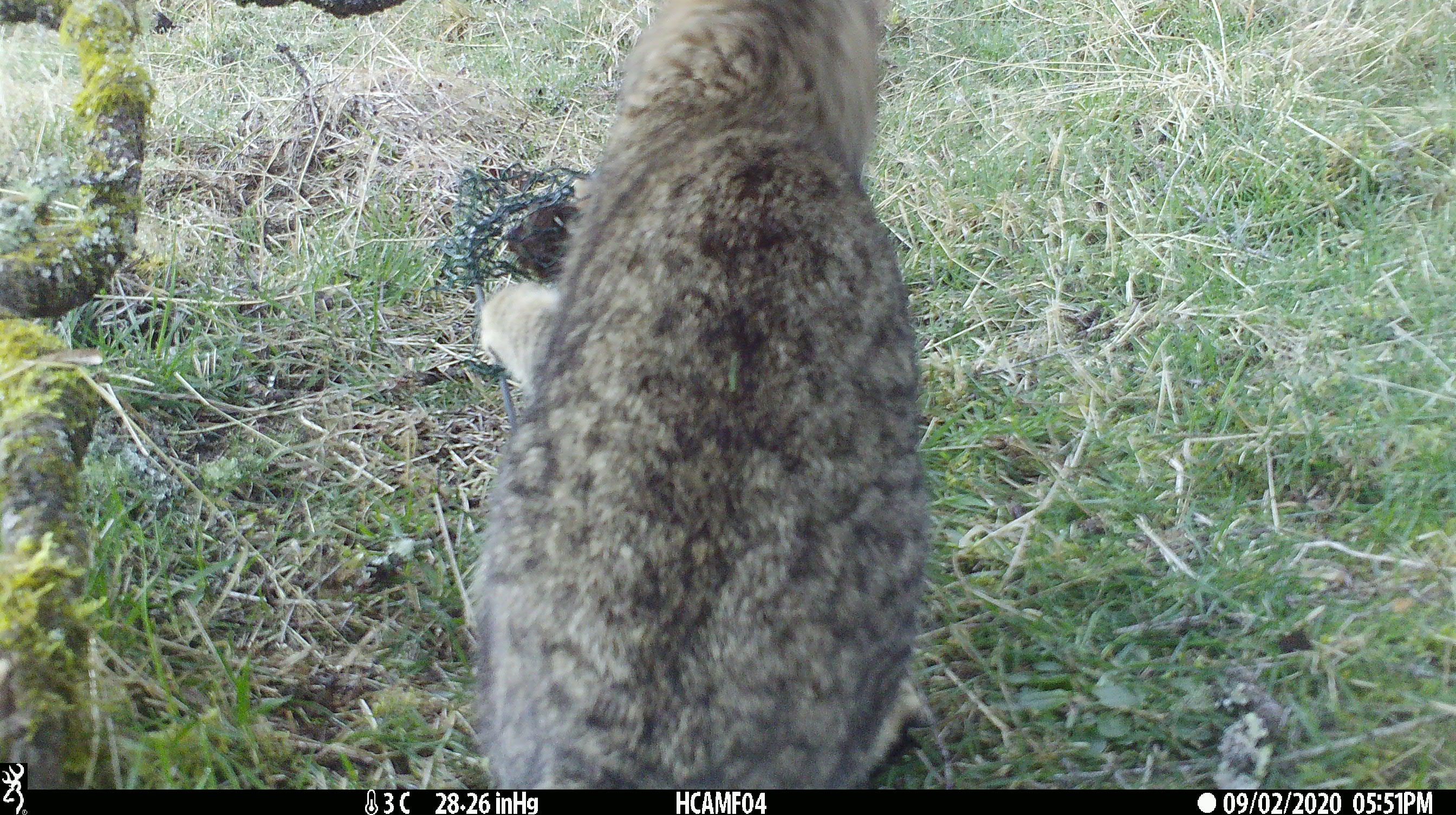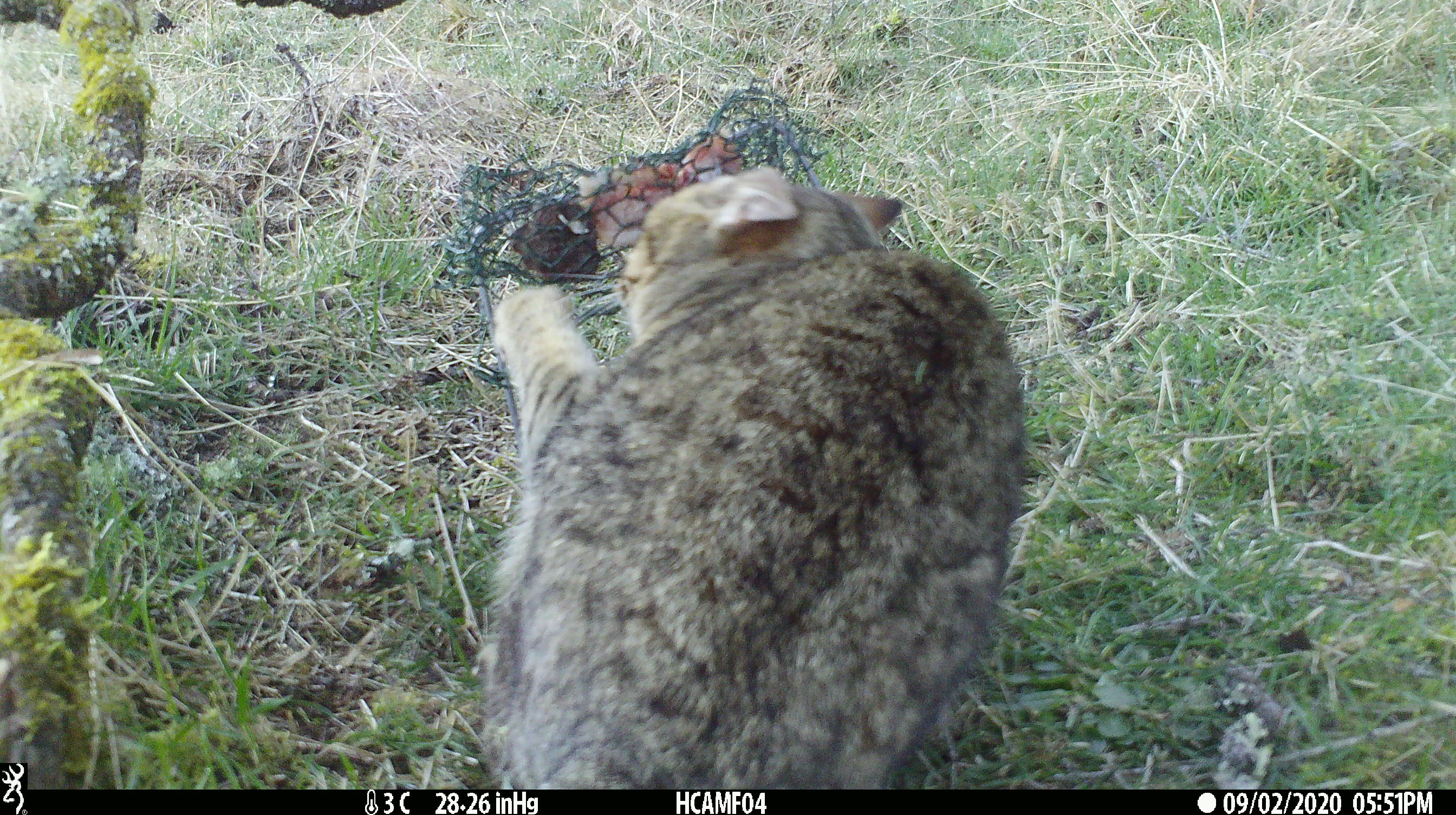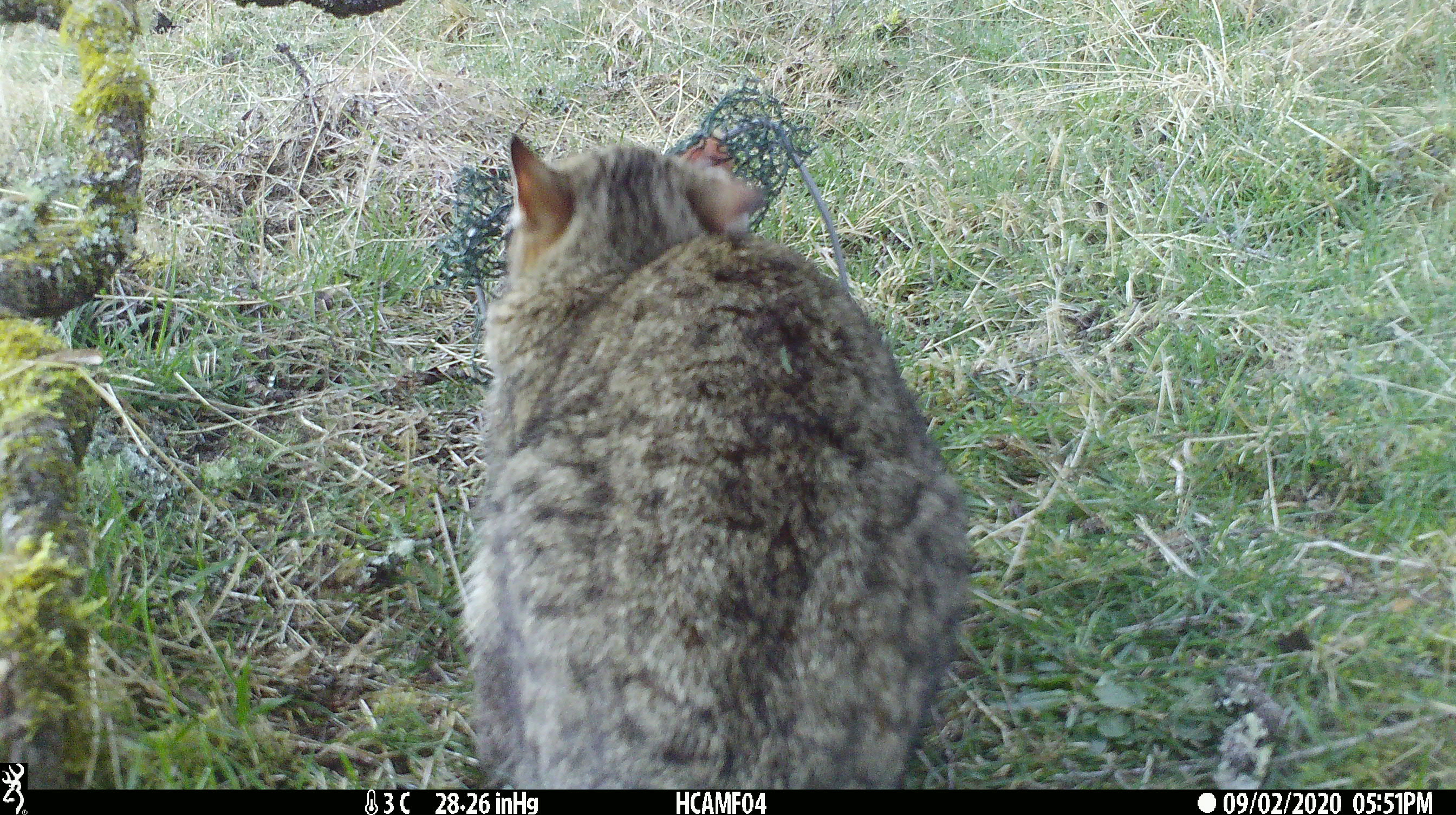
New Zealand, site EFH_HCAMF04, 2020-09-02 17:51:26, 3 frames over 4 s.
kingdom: Animalia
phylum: Chordata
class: Mammalia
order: Carnivora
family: Felidae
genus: Felis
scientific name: Felis catus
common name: domestic cat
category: cat